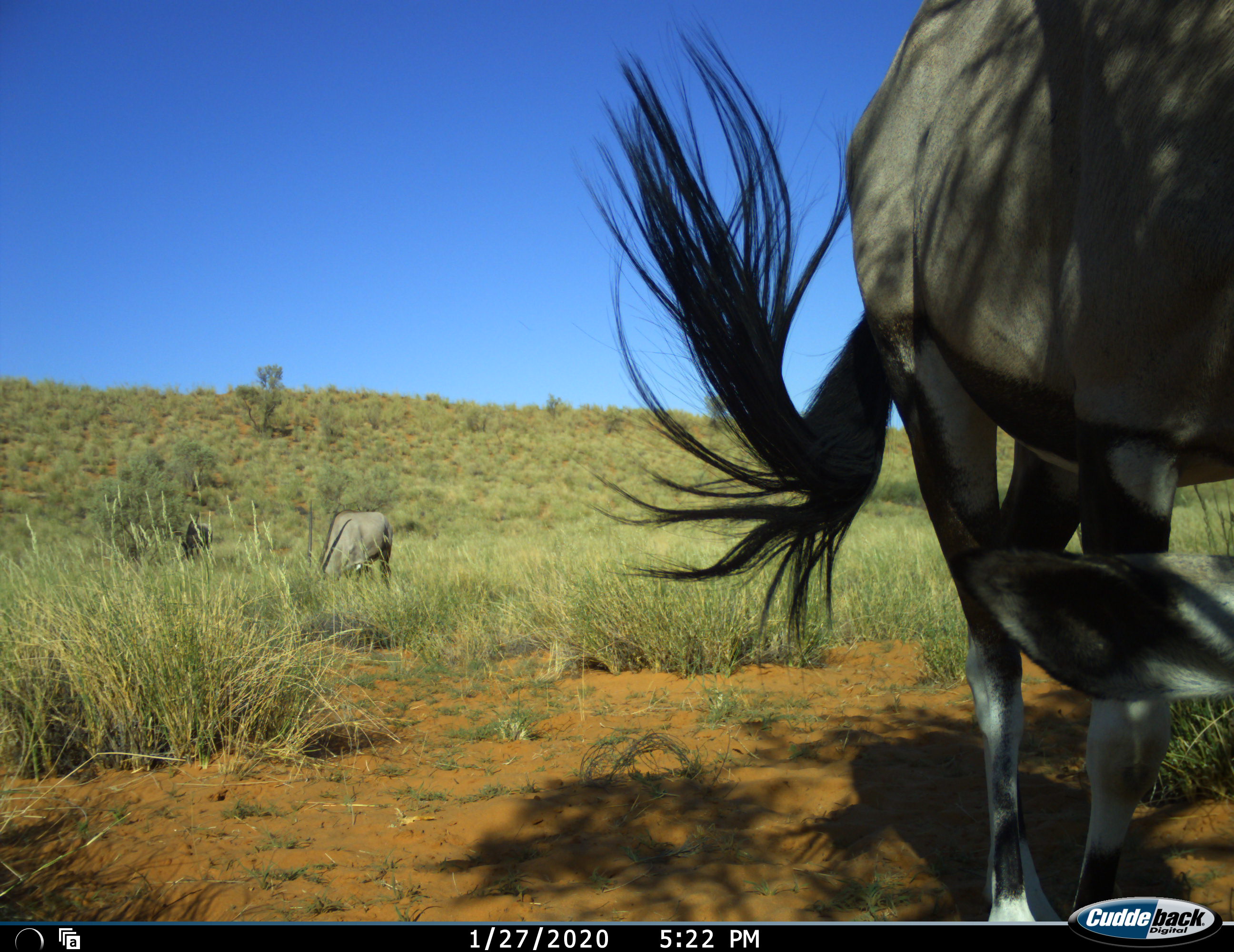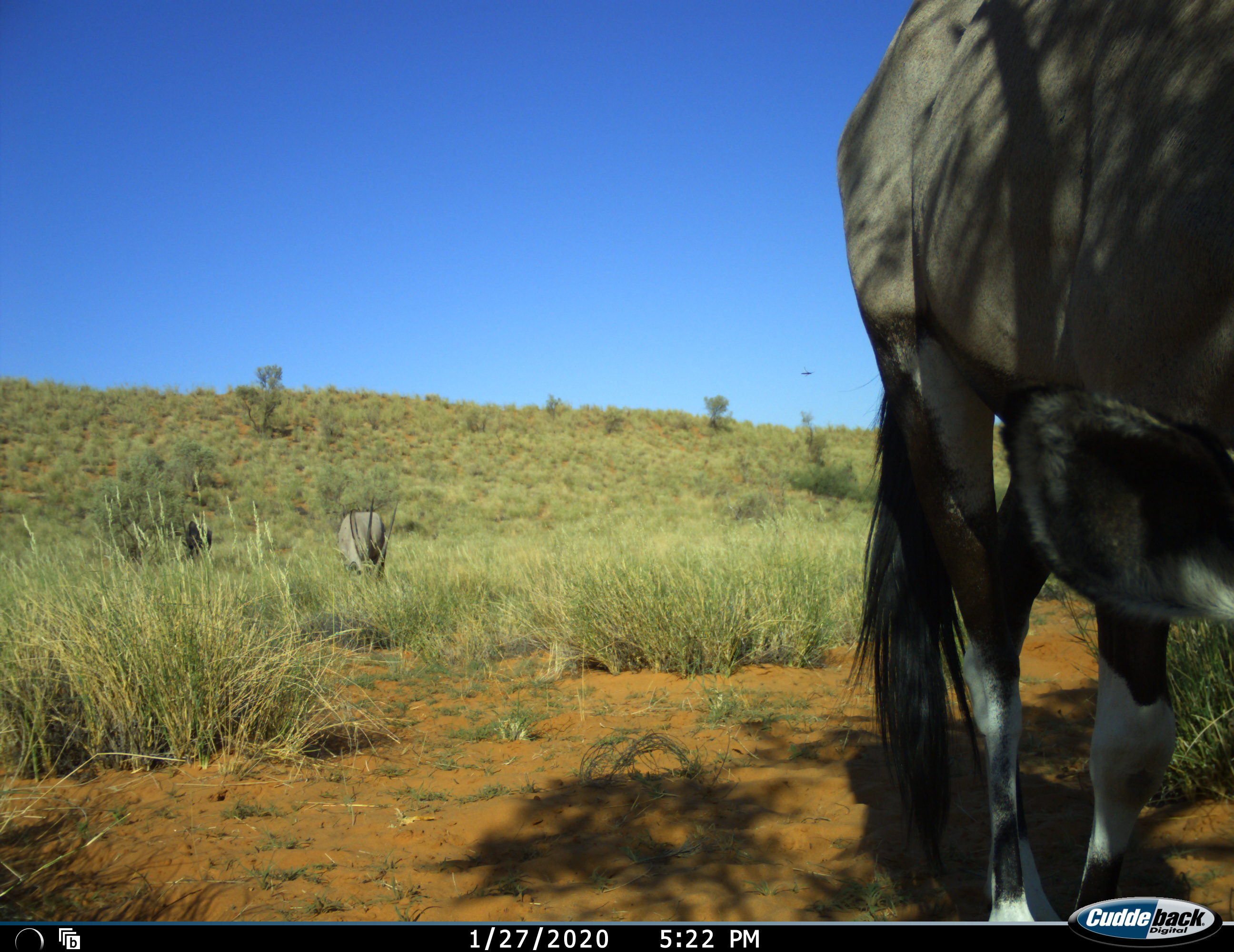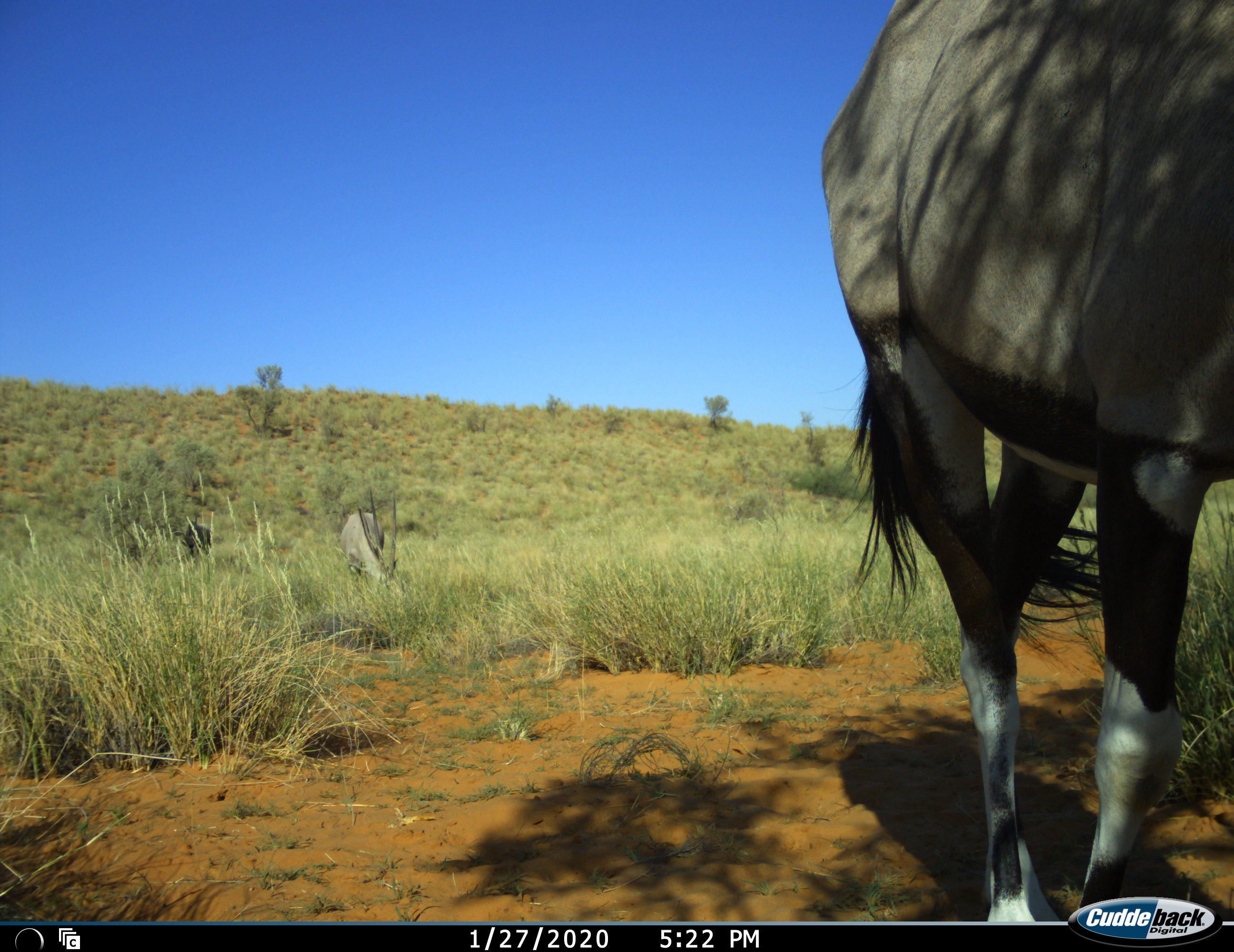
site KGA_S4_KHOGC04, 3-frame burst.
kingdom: Animalia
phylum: Chordata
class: Mammalia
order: Artiodactyla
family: Bovidae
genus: Oryx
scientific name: Oryx gazella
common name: gemsbok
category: oryx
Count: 2.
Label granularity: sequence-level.